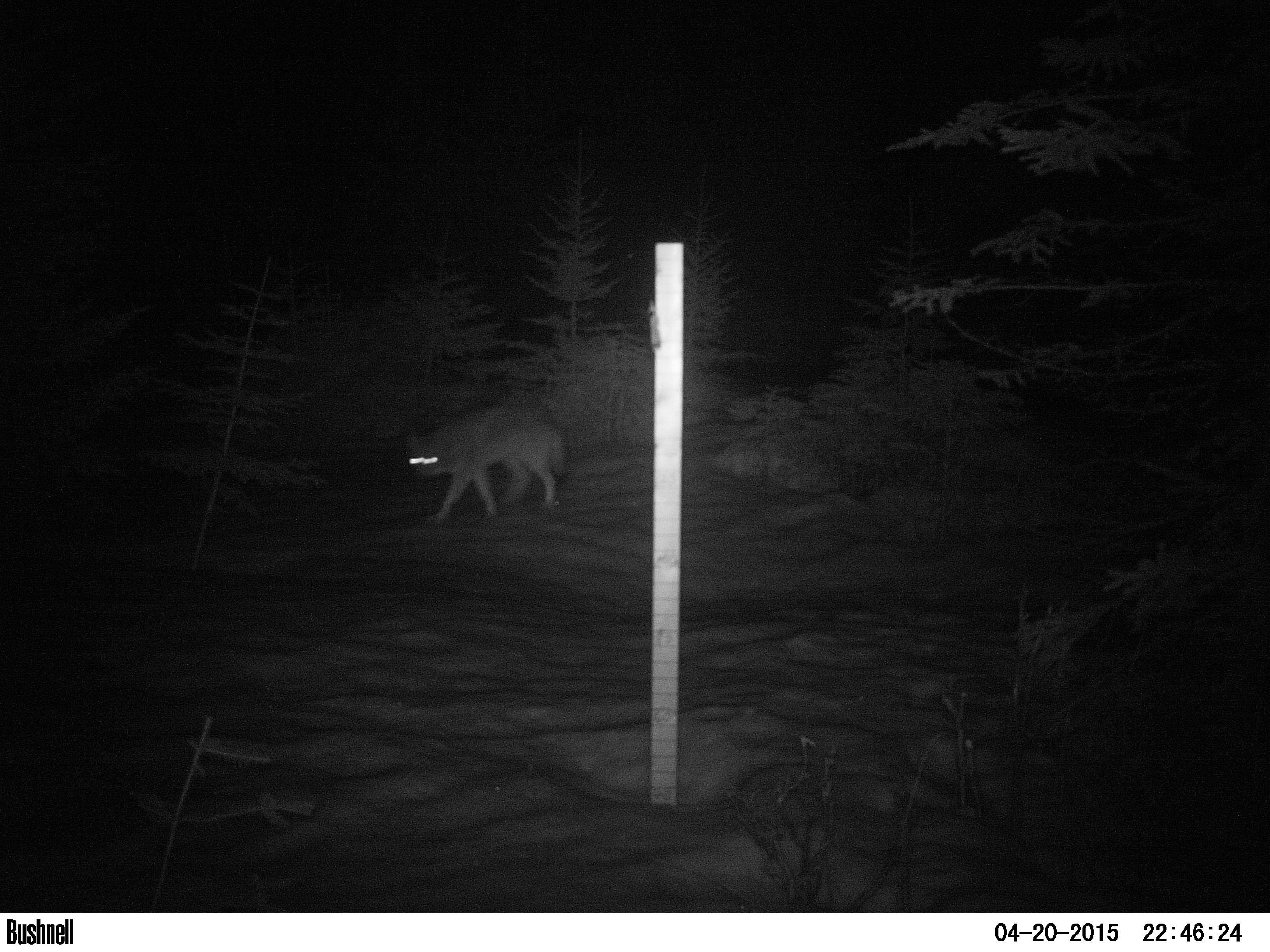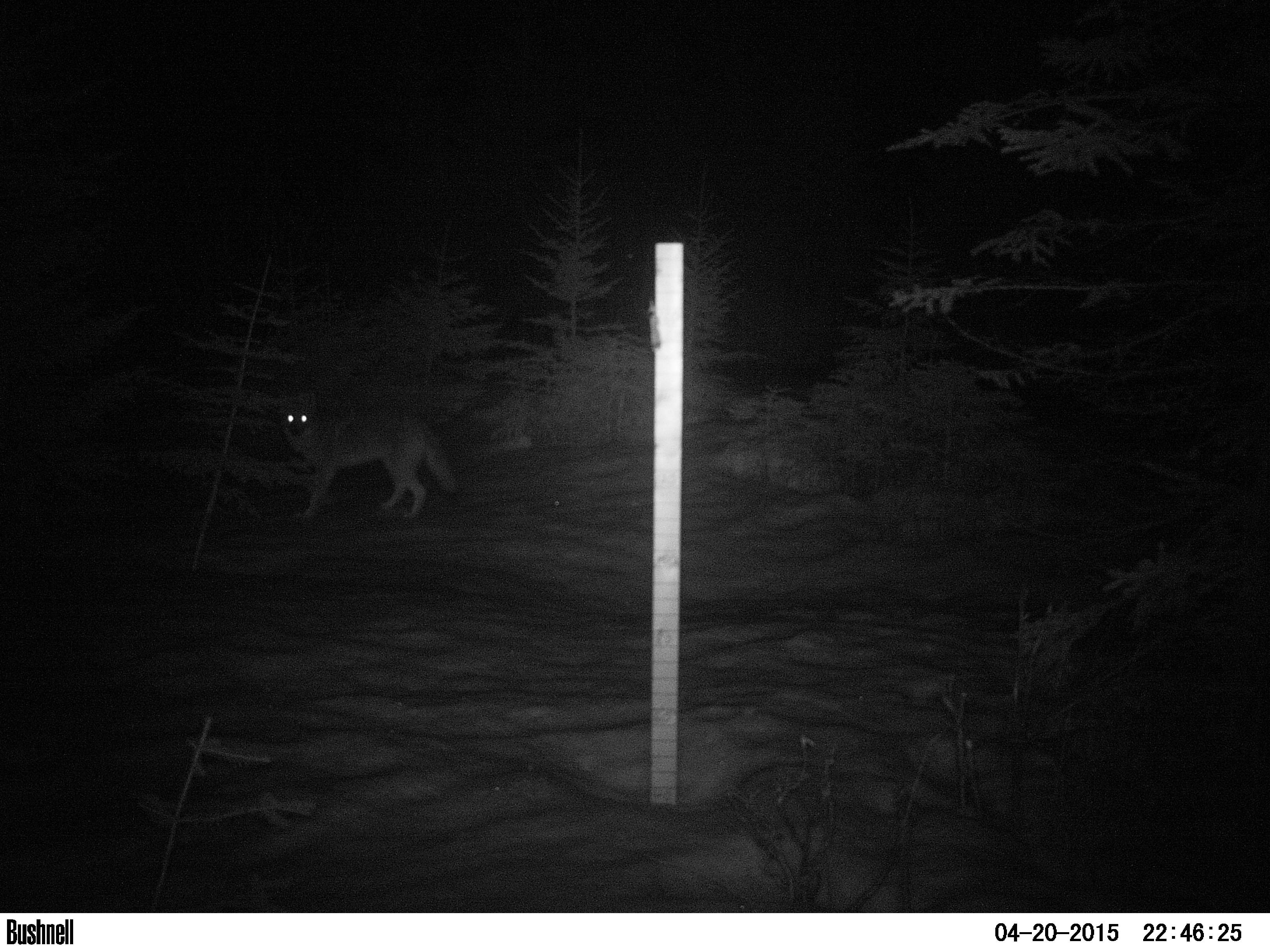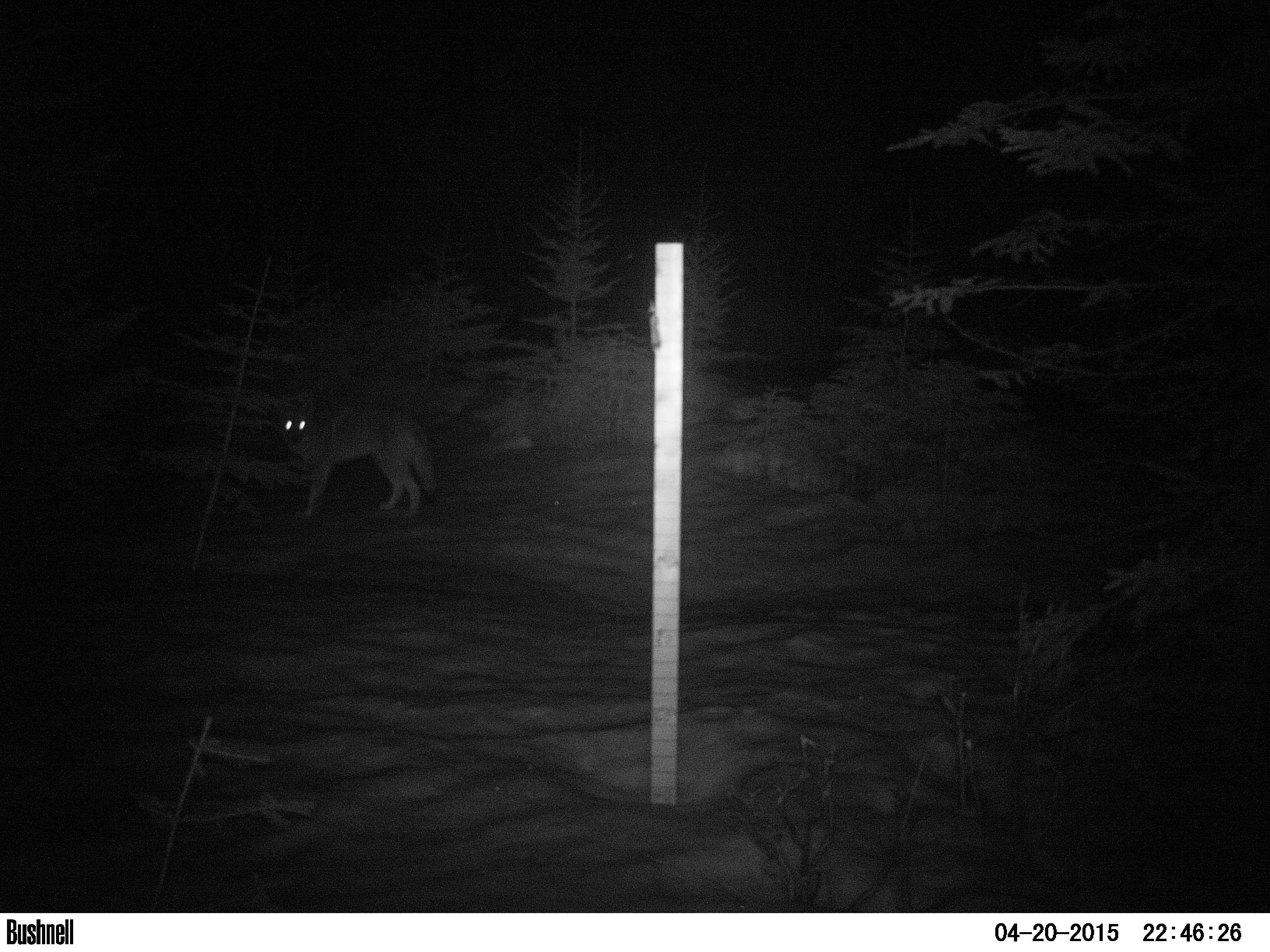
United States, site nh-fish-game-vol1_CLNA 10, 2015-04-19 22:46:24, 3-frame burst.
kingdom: Animalia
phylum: Chordata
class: Mammalia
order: Carnivora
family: Canidae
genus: Canis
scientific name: Canis latrans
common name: coyote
Coyote (Canis latrans).